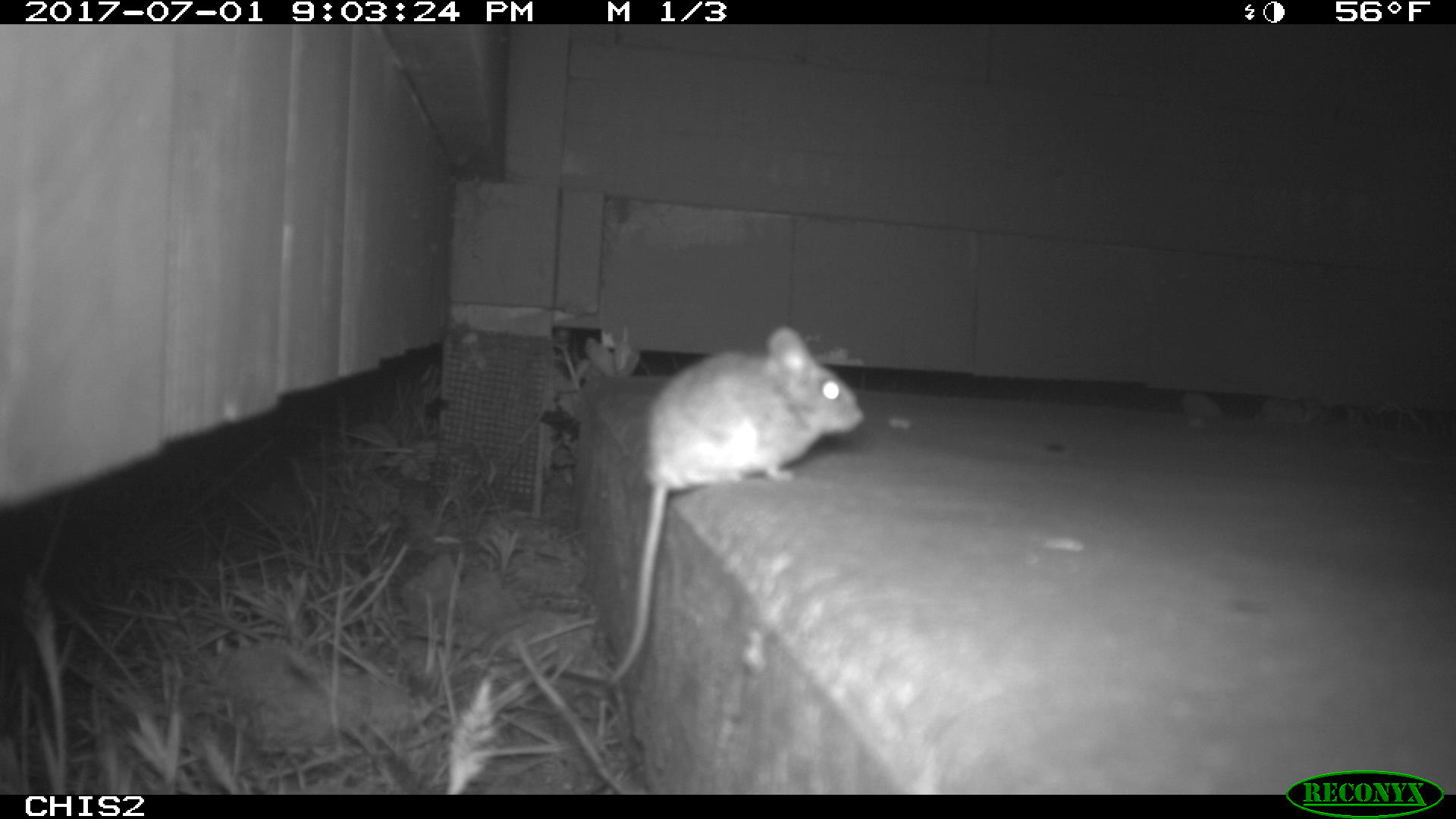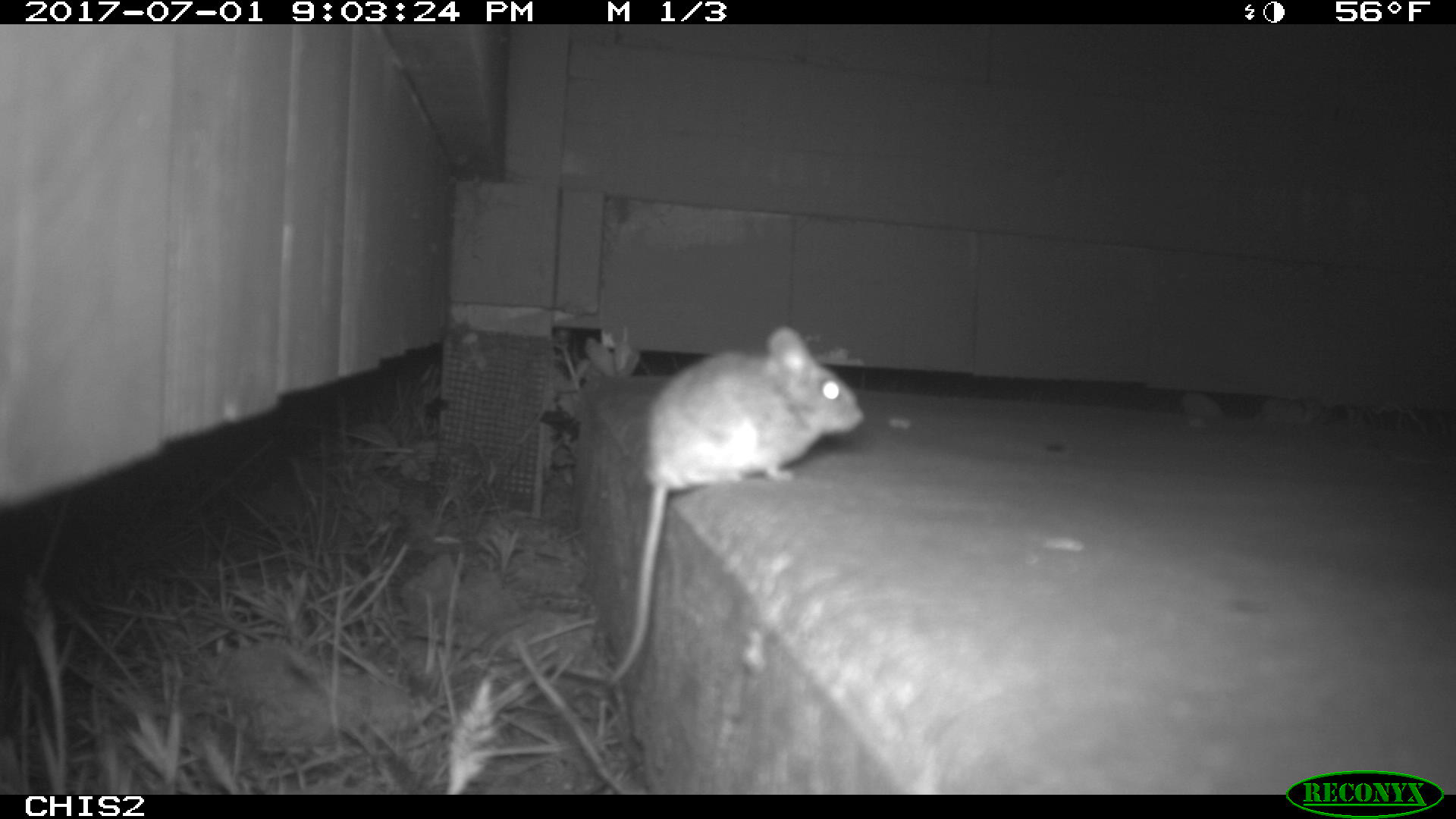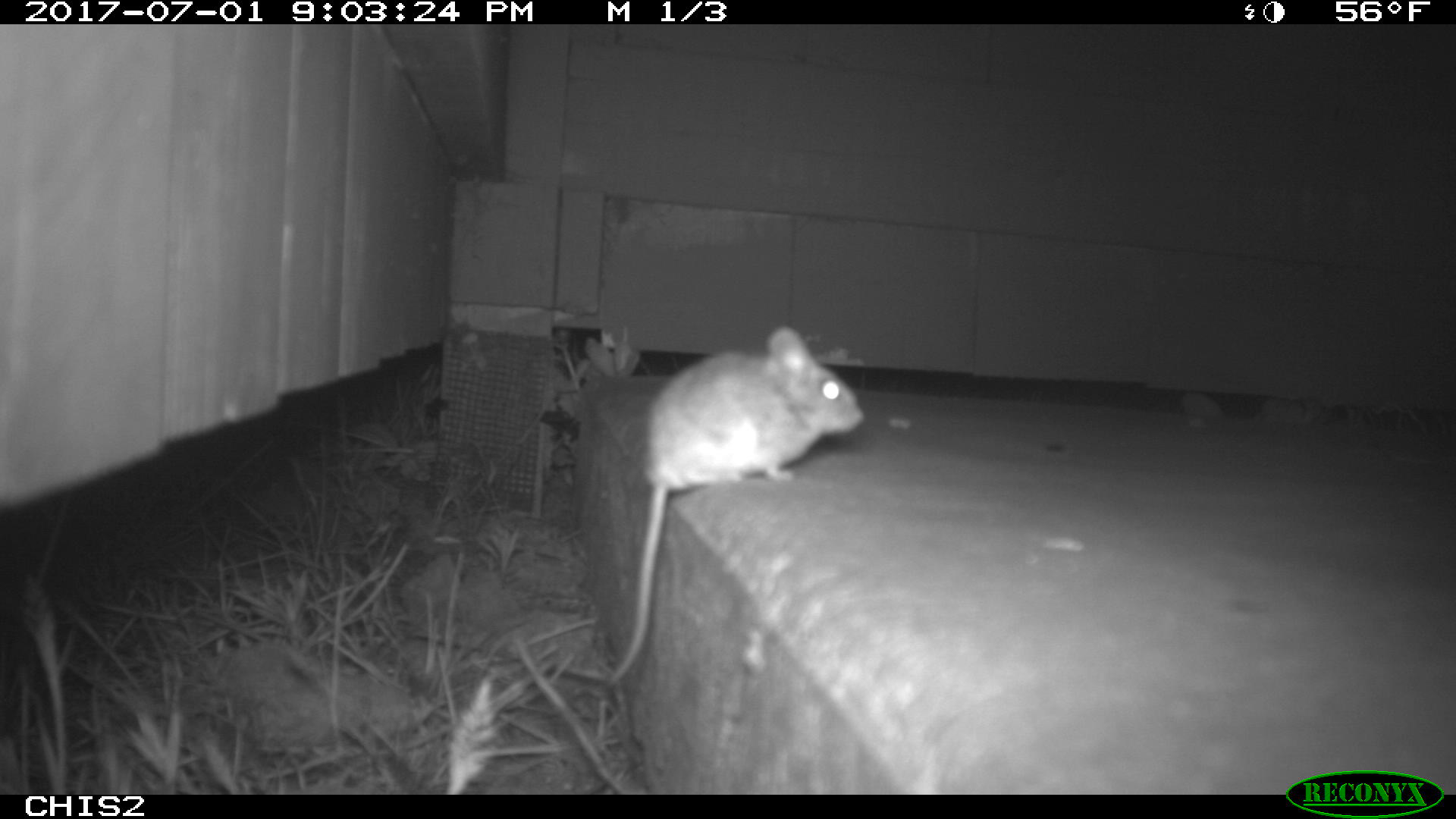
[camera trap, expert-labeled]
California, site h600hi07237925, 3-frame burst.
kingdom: Animalia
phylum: Chordata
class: Mammalia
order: Rodentia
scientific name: Rodentia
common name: rodent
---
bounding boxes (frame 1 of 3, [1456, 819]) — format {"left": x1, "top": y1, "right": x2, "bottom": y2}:
rodent: {"left": 603, "top": 325, "right": 866, "bottom": 688}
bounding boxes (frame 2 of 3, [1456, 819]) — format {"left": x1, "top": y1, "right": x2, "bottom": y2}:
rodent: {"left": 607, "top": 325, "right": 864, "bottom": 688}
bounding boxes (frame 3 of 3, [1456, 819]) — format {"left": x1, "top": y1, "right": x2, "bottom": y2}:
rodent: {"left": 614, "top": 325, "right": 864, "bottom": 679}